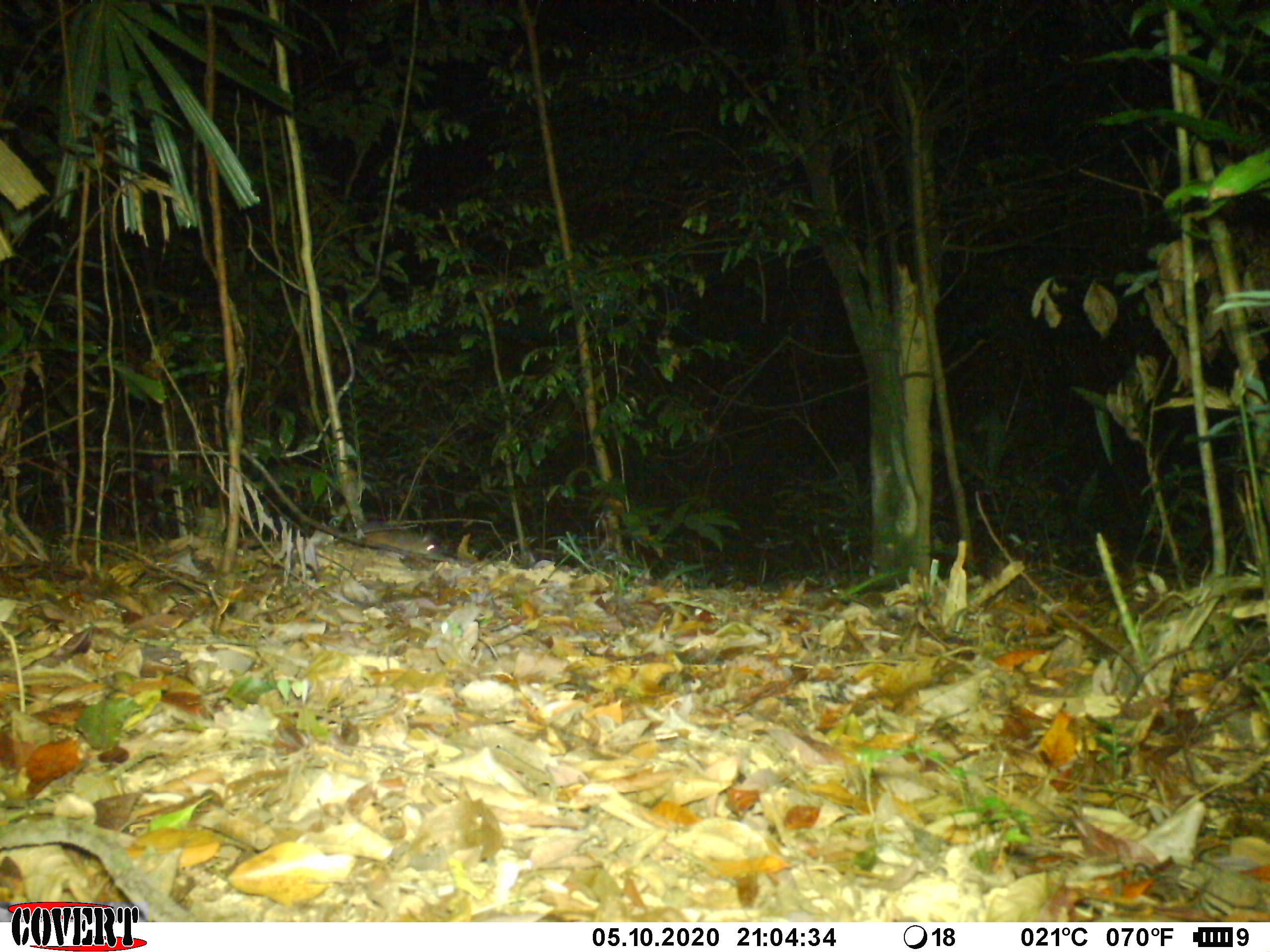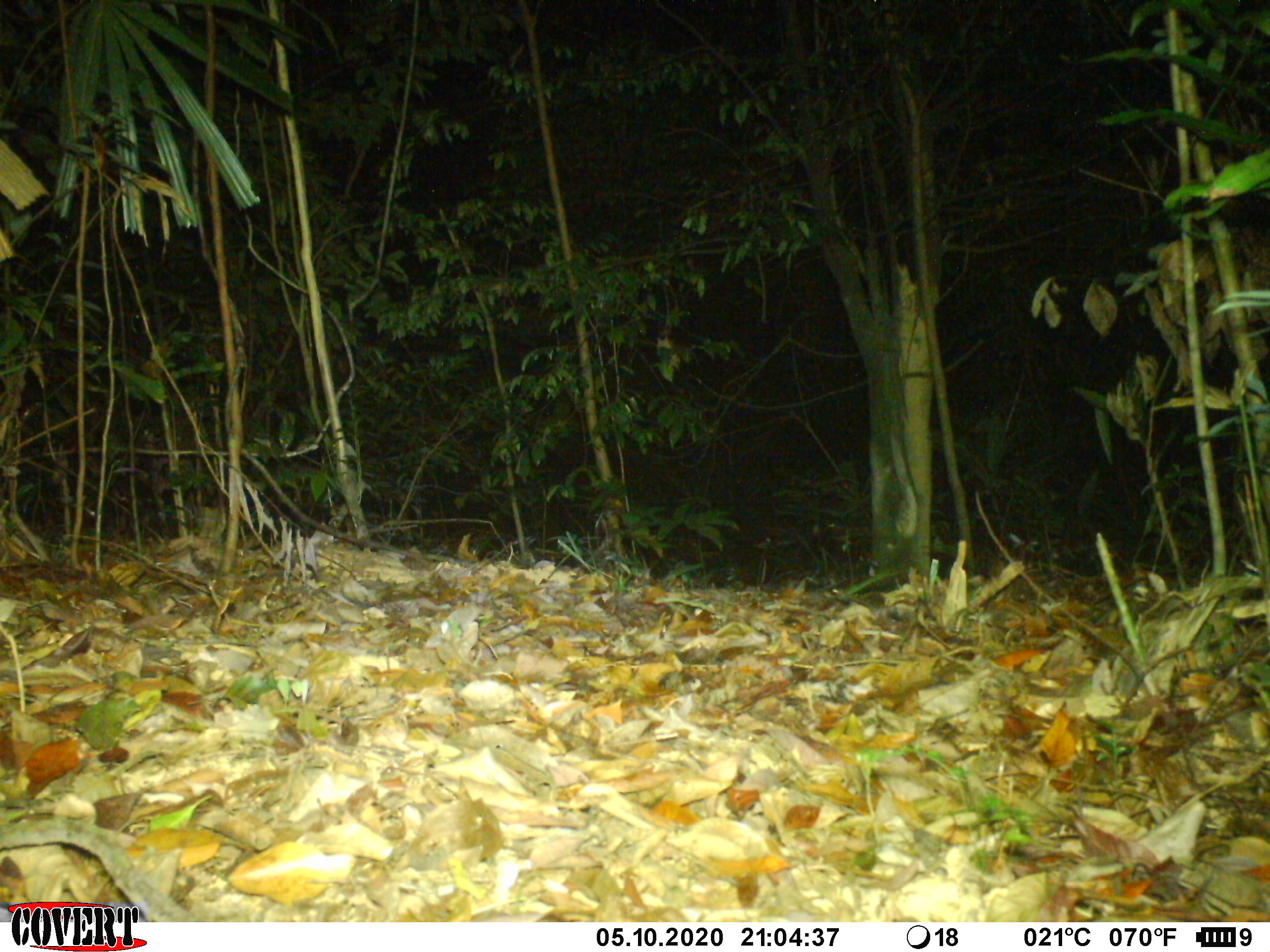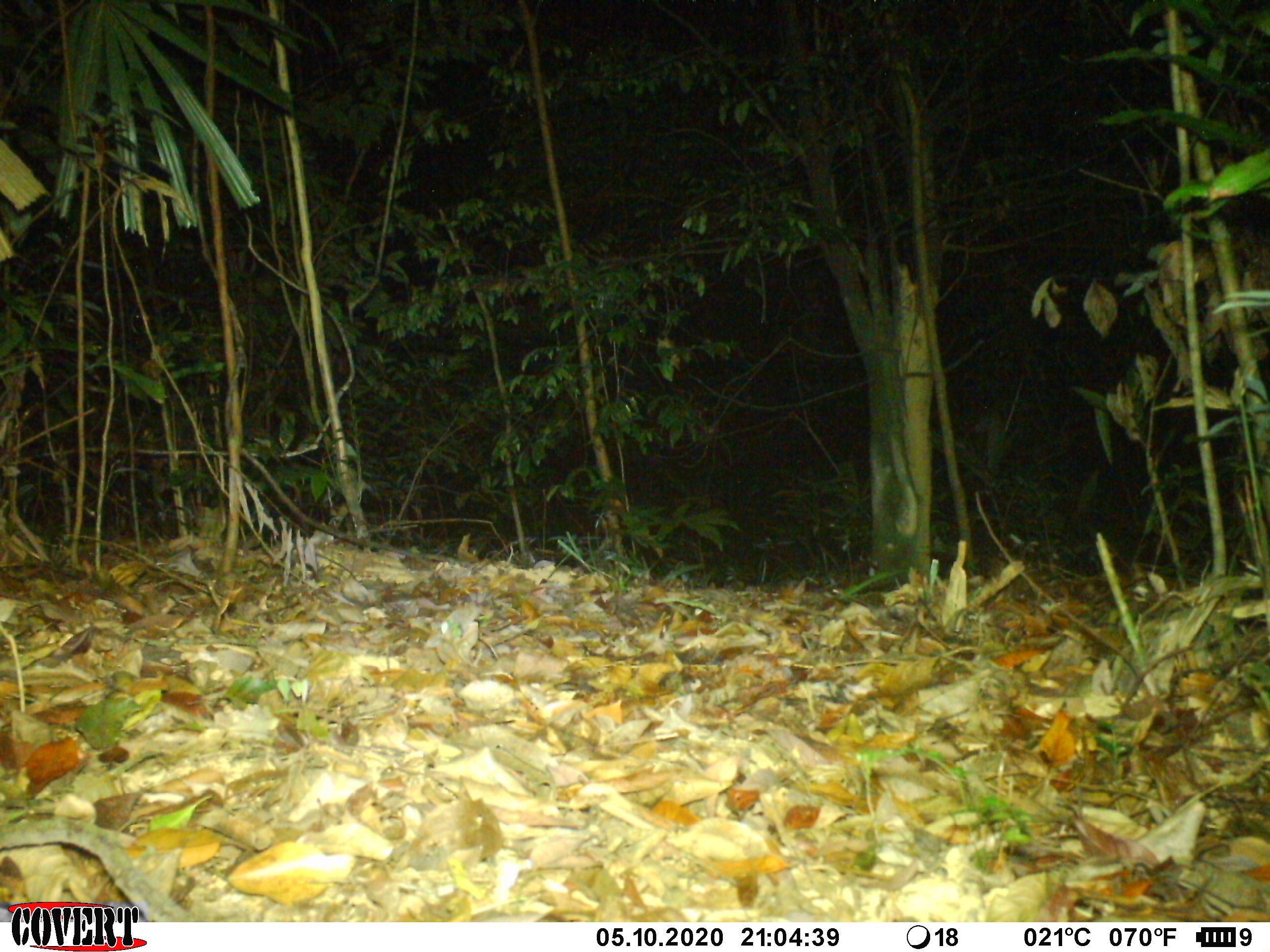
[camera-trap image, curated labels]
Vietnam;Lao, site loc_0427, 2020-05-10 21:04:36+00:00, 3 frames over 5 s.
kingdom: Animalia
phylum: Chordata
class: Mammalia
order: Rodentia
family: Muridae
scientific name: Muridae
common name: old-world mice and rats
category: unidentified murid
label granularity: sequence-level